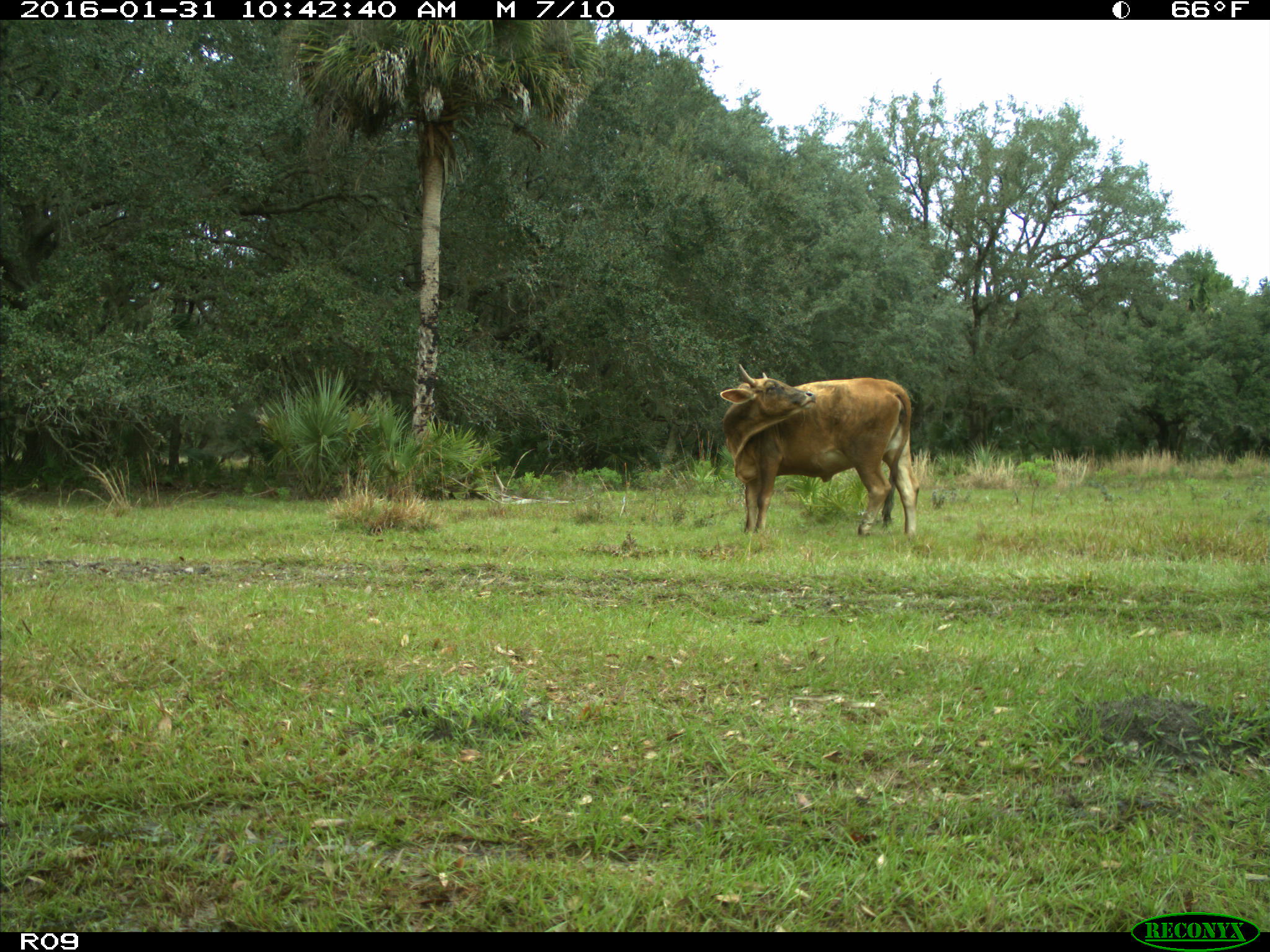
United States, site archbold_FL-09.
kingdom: Animalia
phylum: Chordata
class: Mammalia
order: Artiodactyla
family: Bovidae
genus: Bos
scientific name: Bos taurus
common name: domestic cow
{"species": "Bos taurus (domestic cow)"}